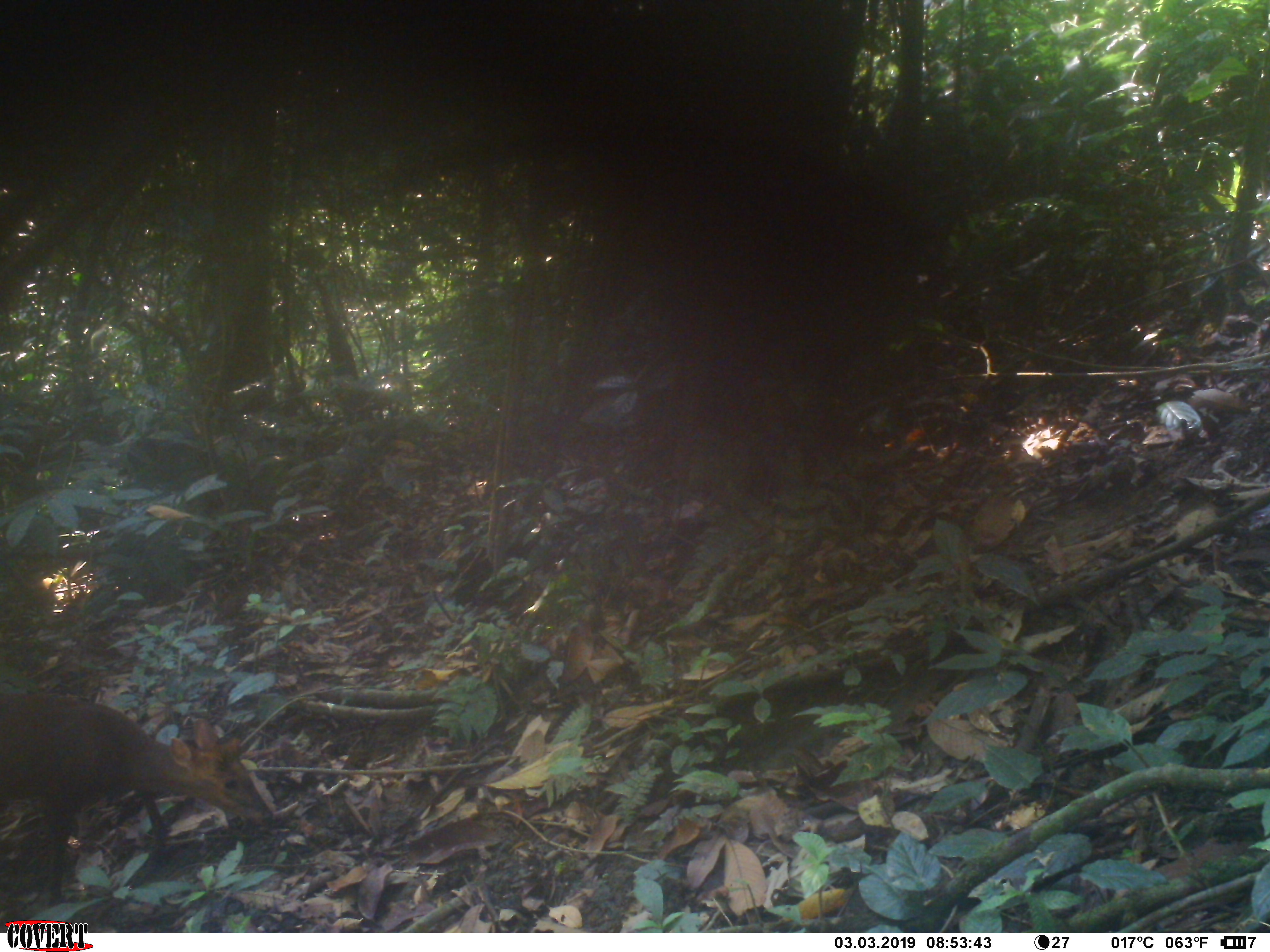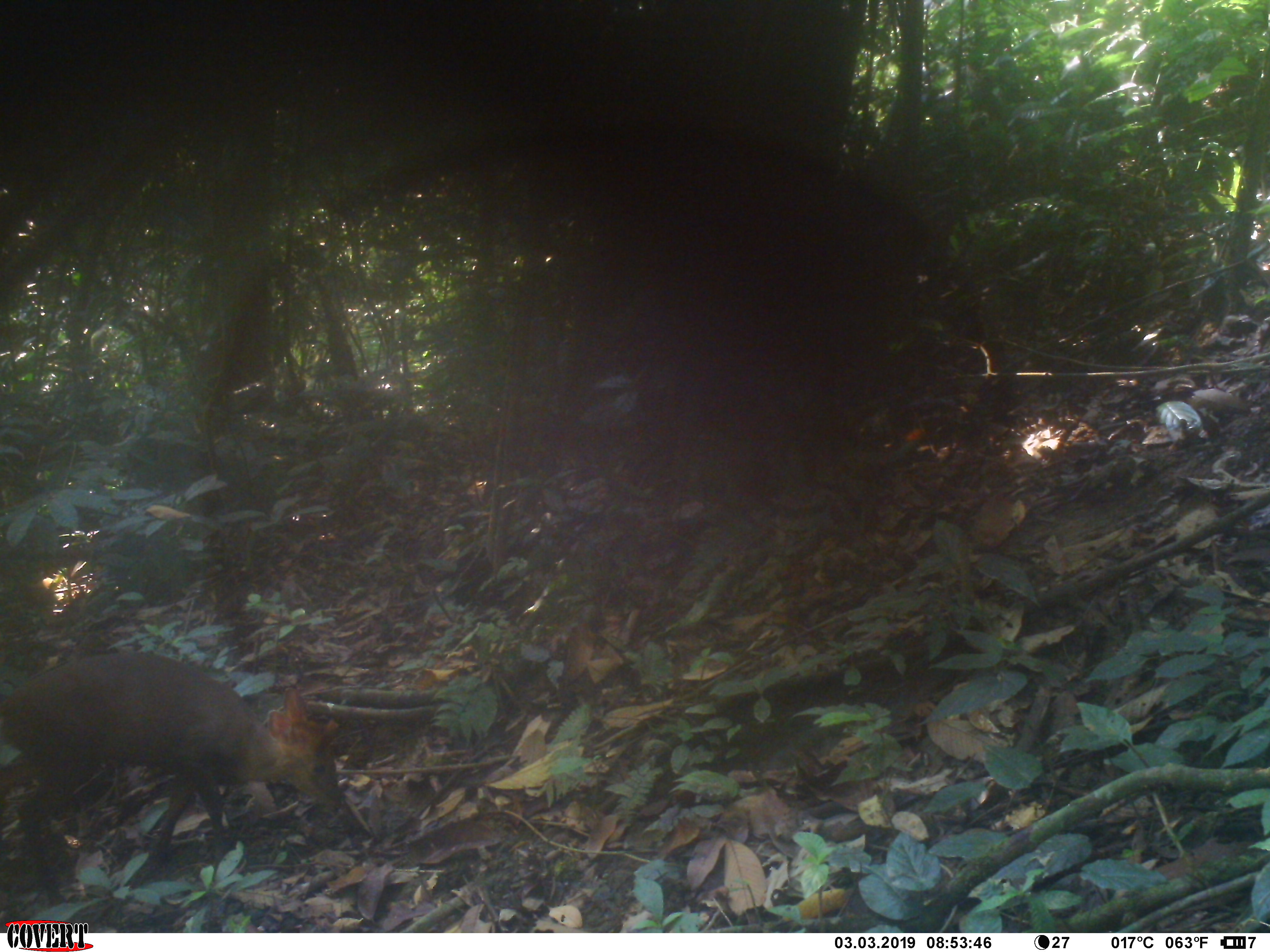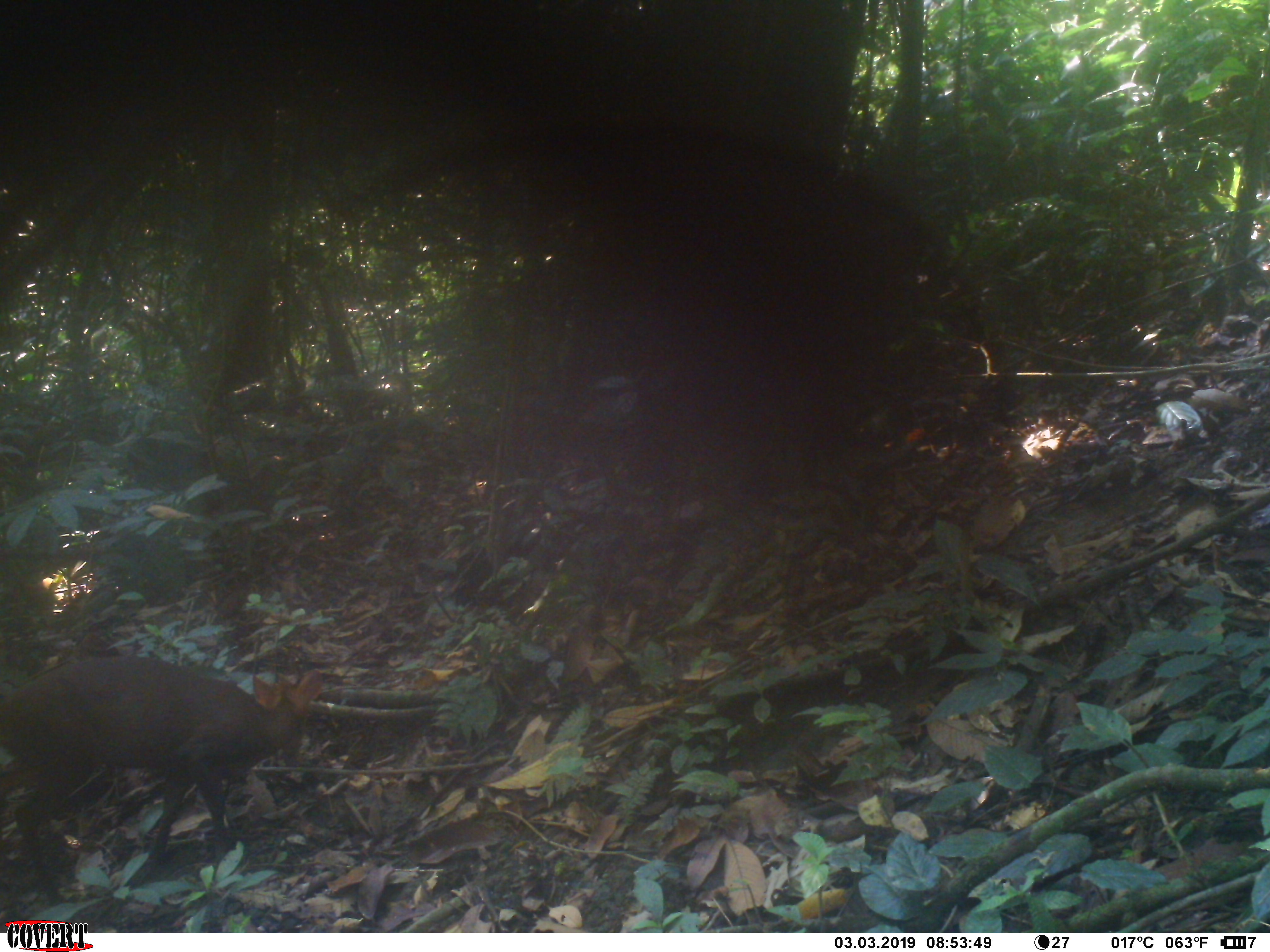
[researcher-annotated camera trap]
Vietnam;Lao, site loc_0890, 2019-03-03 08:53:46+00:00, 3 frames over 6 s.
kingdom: Animalia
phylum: Chordata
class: Mammalia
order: Artiodactyla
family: Cervidae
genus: Muntiacus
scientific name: Muntiacus rooseveltorum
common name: roosevelt's muntjac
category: roosevelts muntjac group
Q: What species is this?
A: Roosevelts muntjac group (roosevelt's muntjac) (Muntiacus rooseveltorum).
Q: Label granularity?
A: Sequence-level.